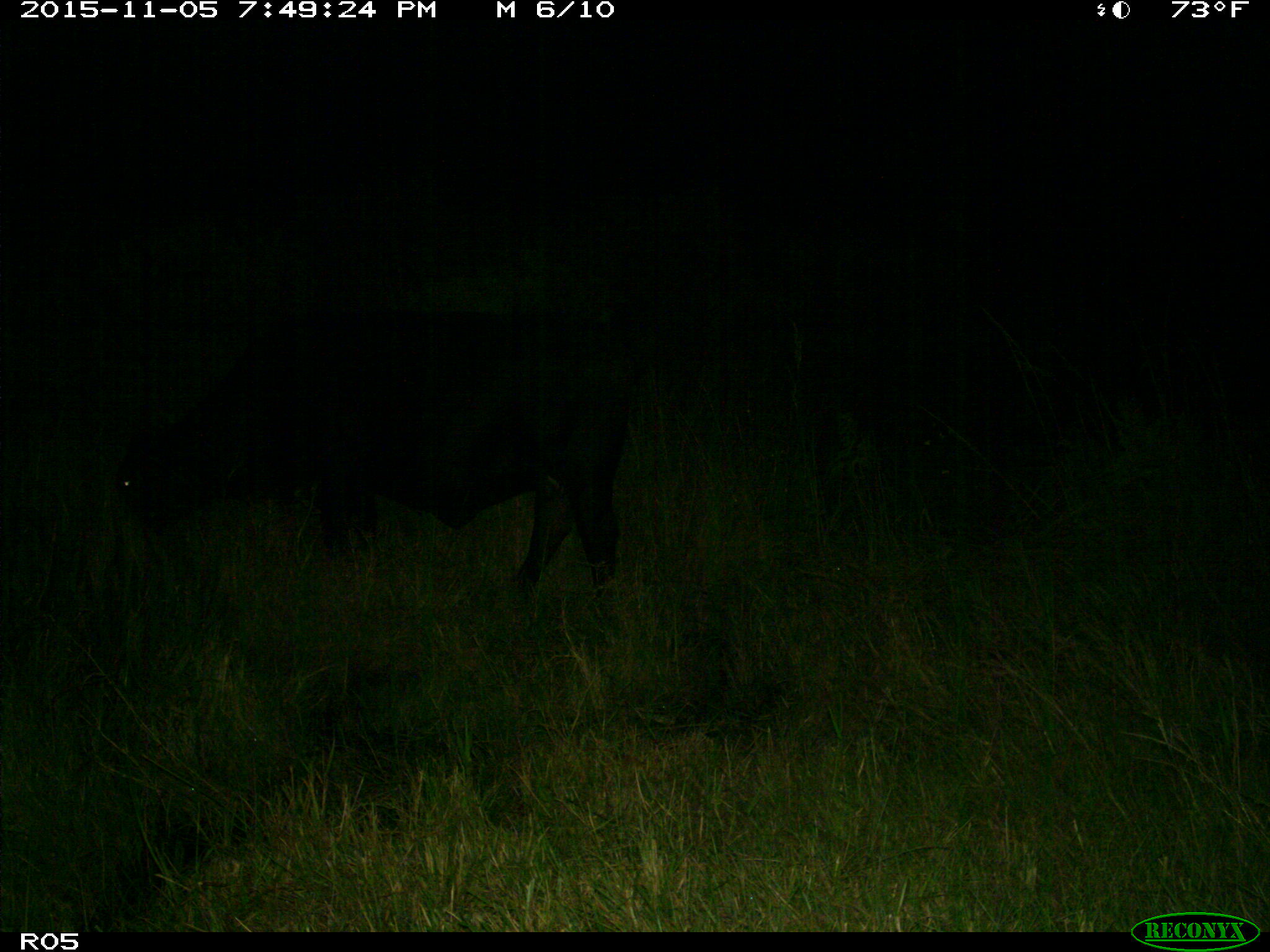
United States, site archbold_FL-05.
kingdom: Animalia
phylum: Chordata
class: Mammalia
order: Artiodactyla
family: Bovidae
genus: Bos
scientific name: Bos taurus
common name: domestic cow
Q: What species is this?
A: Bos taurus (domestic cow).